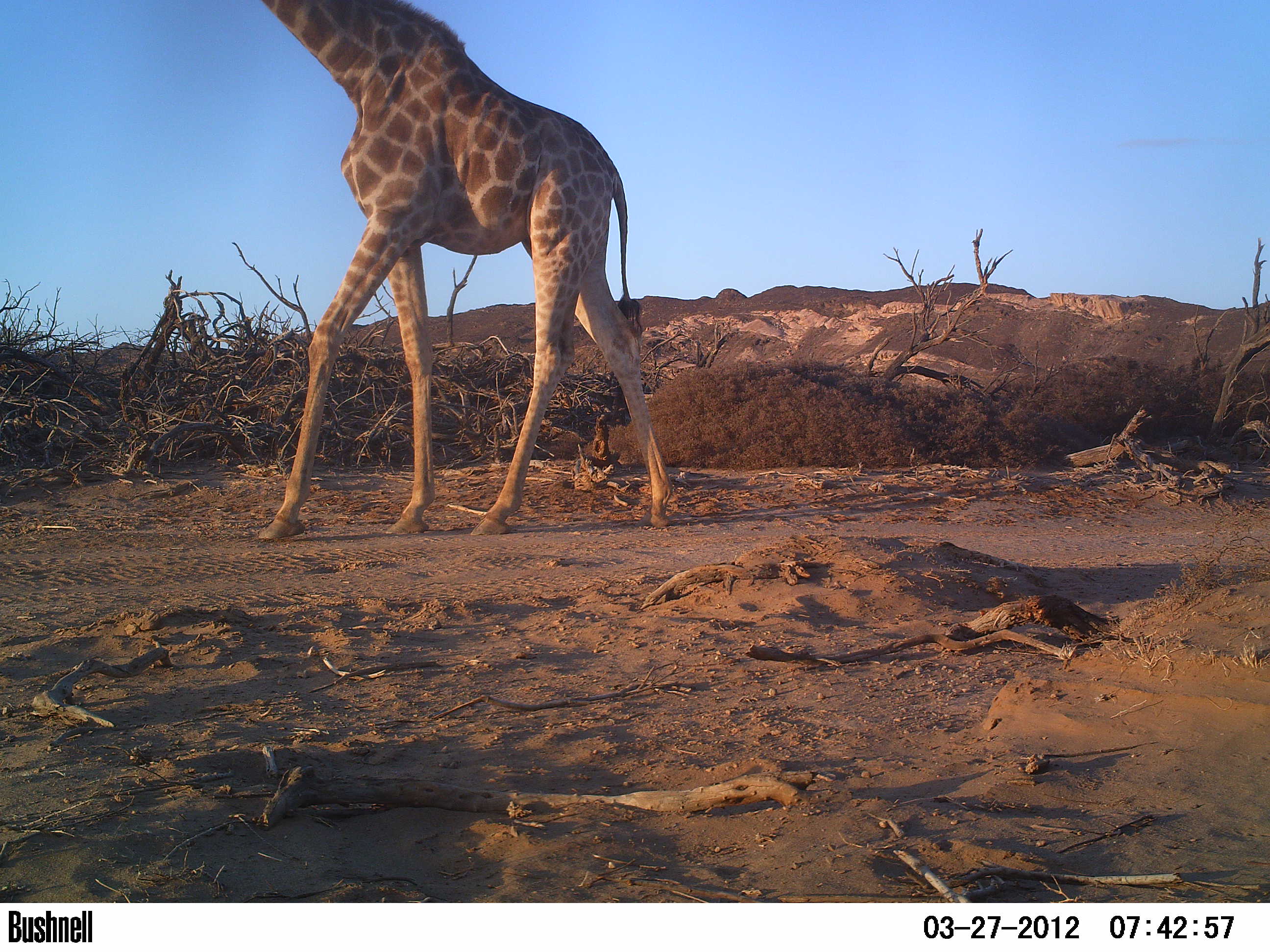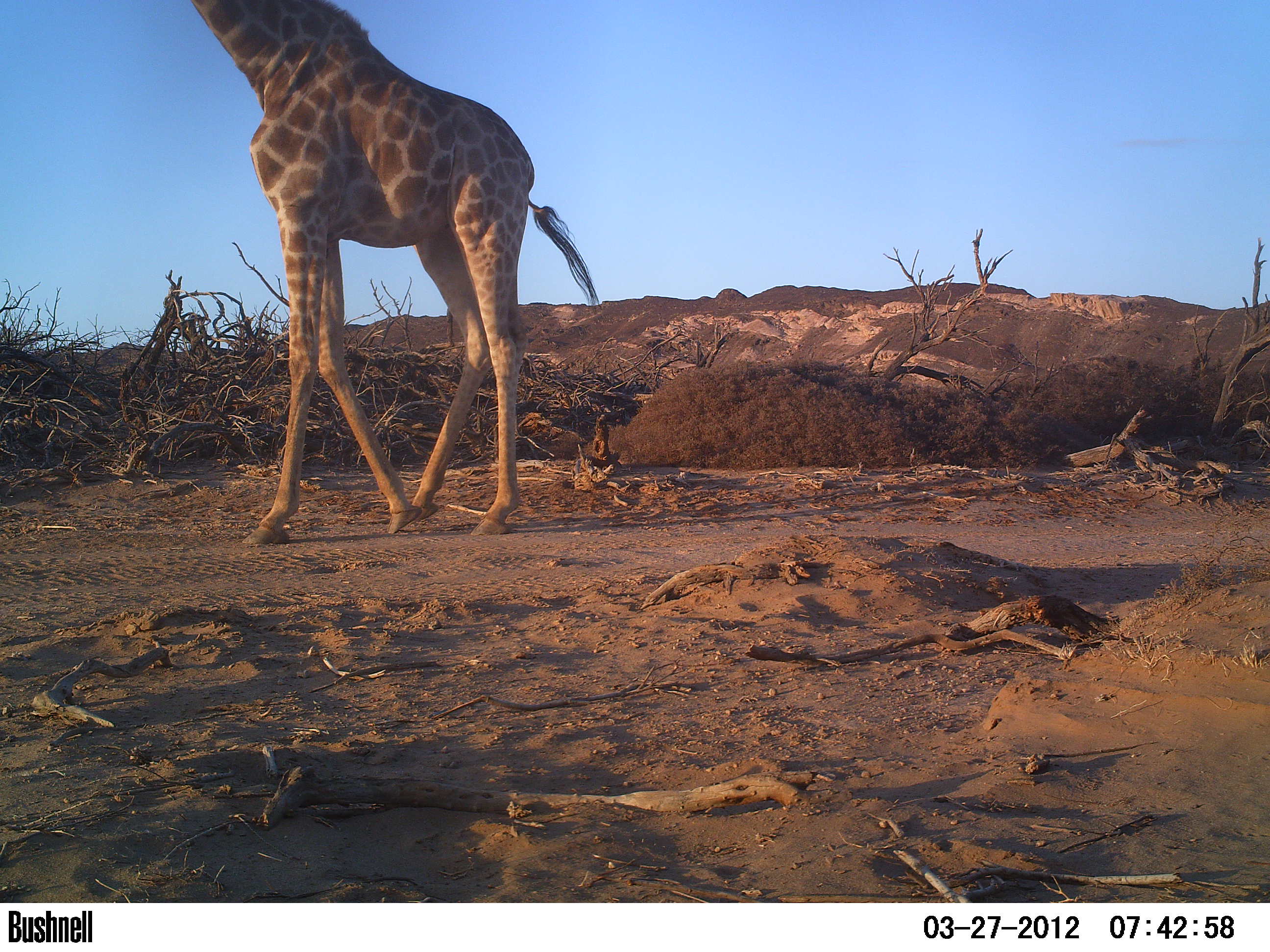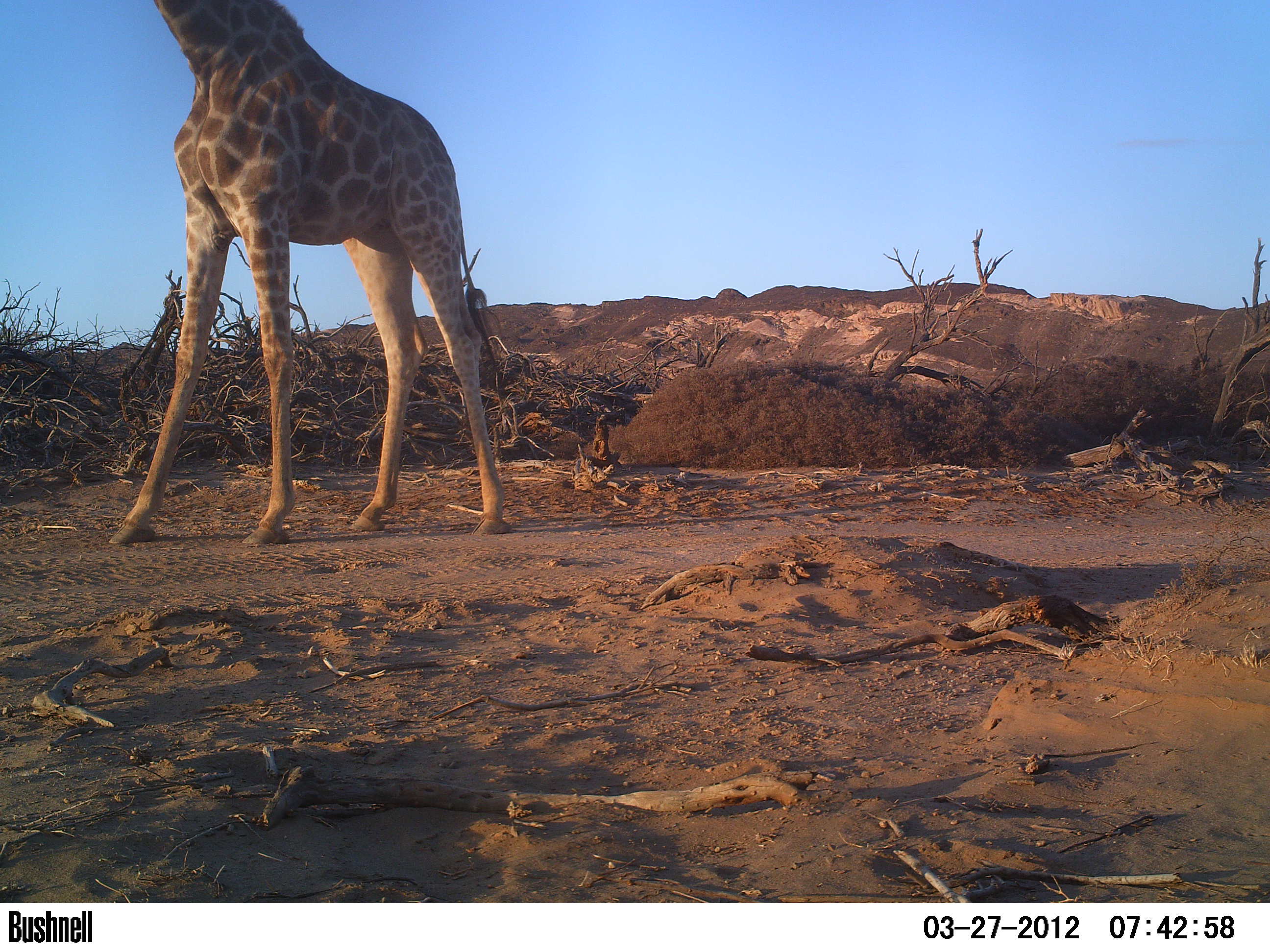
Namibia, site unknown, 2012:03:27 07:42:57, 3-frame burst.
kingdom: Animalia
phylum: Chordata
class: Mammalia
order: Artiodactyla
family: Giraffidae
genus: Giraffa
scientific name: Giraffa camelopardalis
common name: giraffe